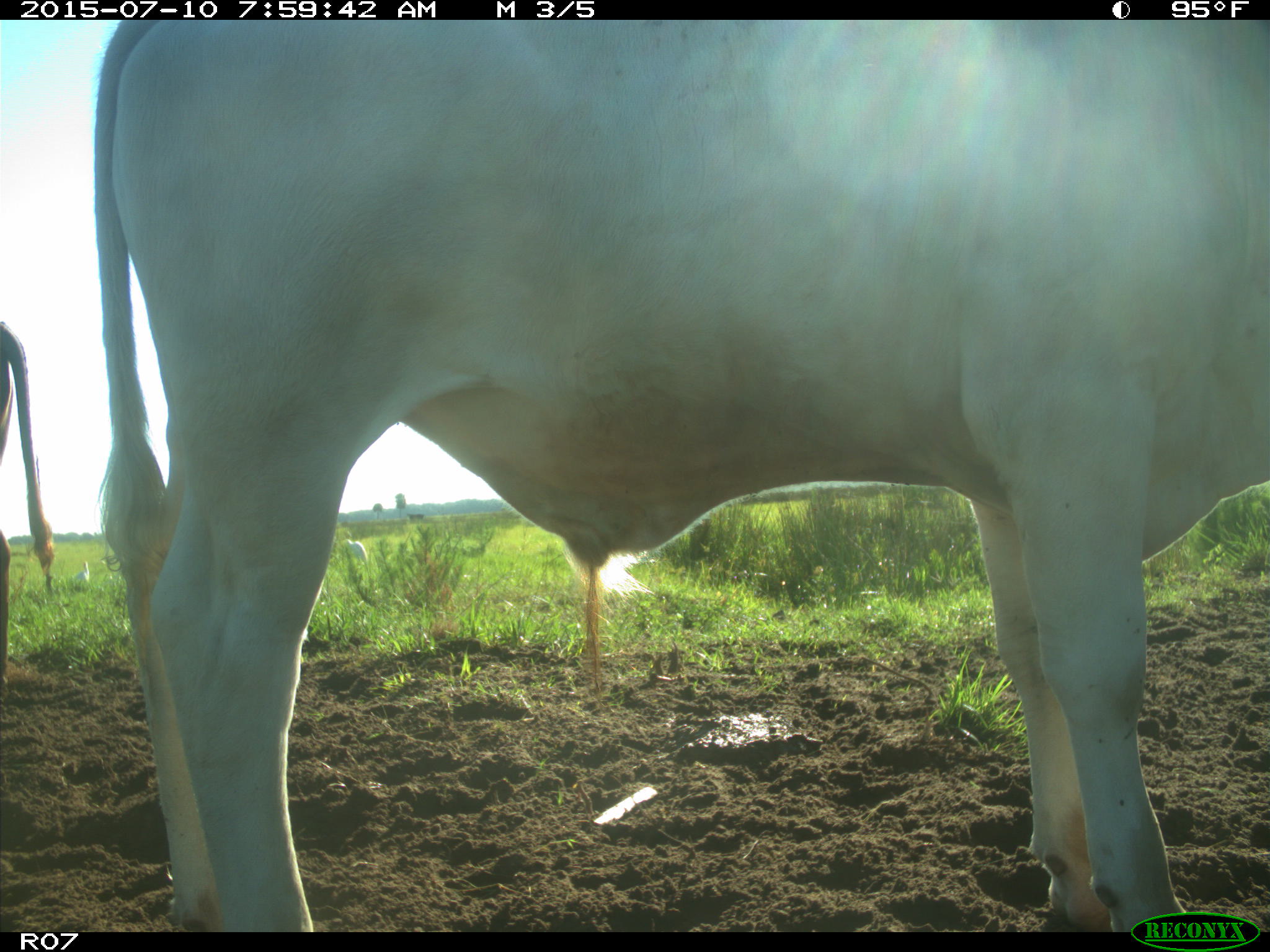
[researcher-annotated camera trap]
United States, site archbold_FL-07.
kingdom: Animalia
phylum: Chordata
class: Mammalia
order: Artiodactyla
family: Bovidae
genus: Bos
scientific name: Bos taurus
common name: domestic cow